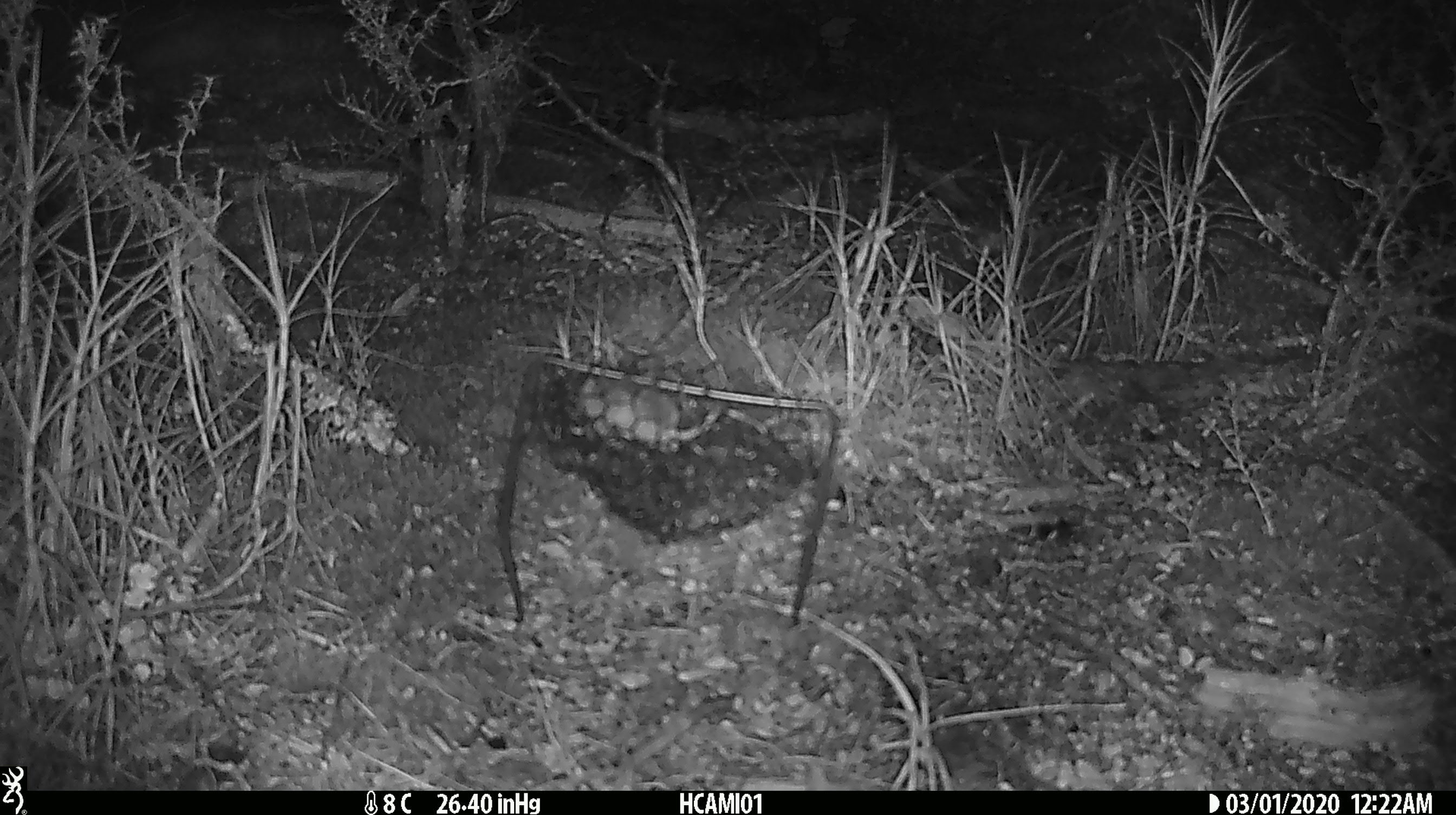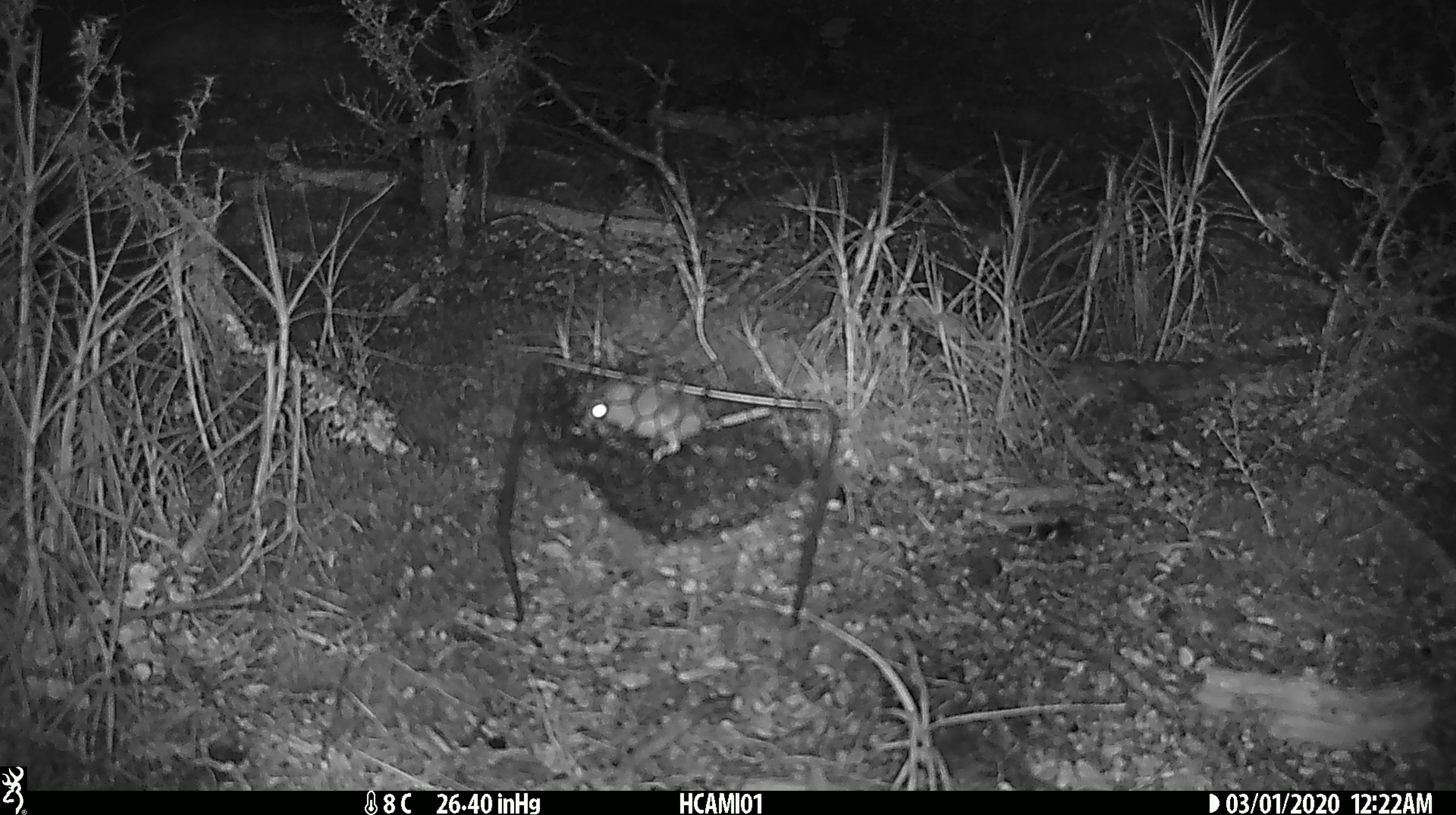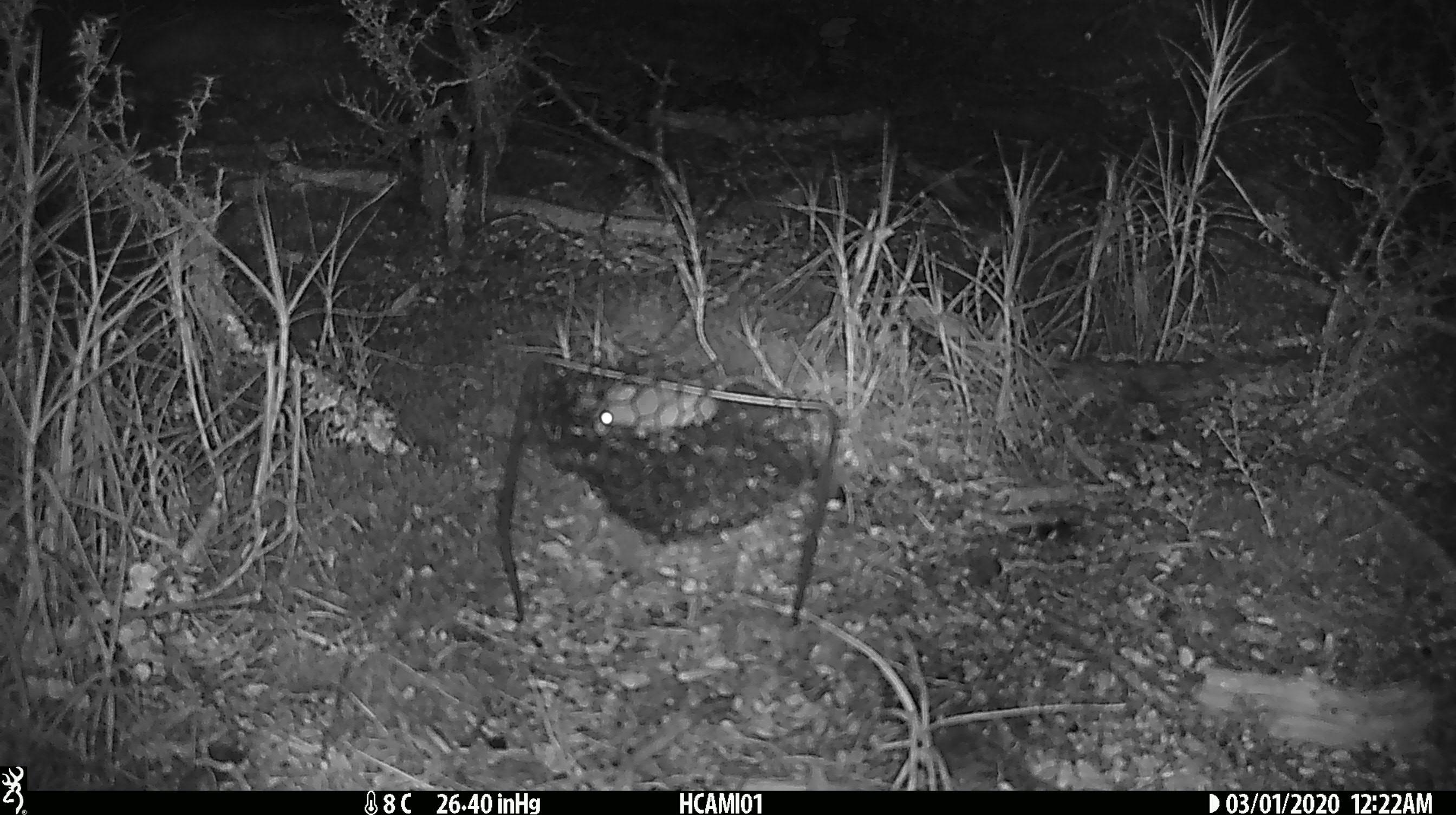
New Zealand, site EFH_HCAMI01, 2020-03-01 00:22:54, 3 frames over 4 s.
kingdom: Animalia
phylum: Chordata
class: Mammalia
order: Rodentia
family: Muridae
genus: Mus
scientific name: Mus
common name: mouse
Mouse (Mus).